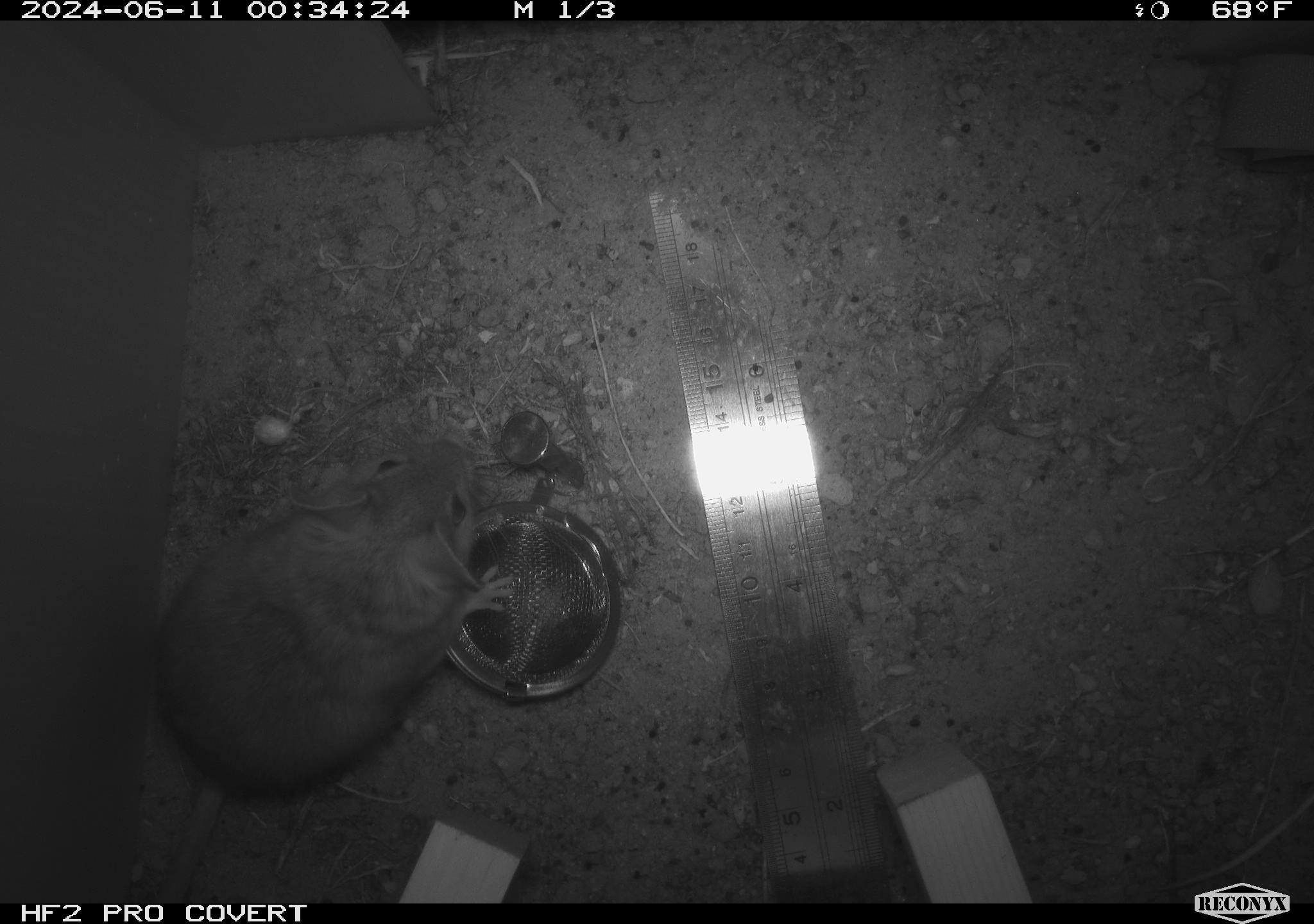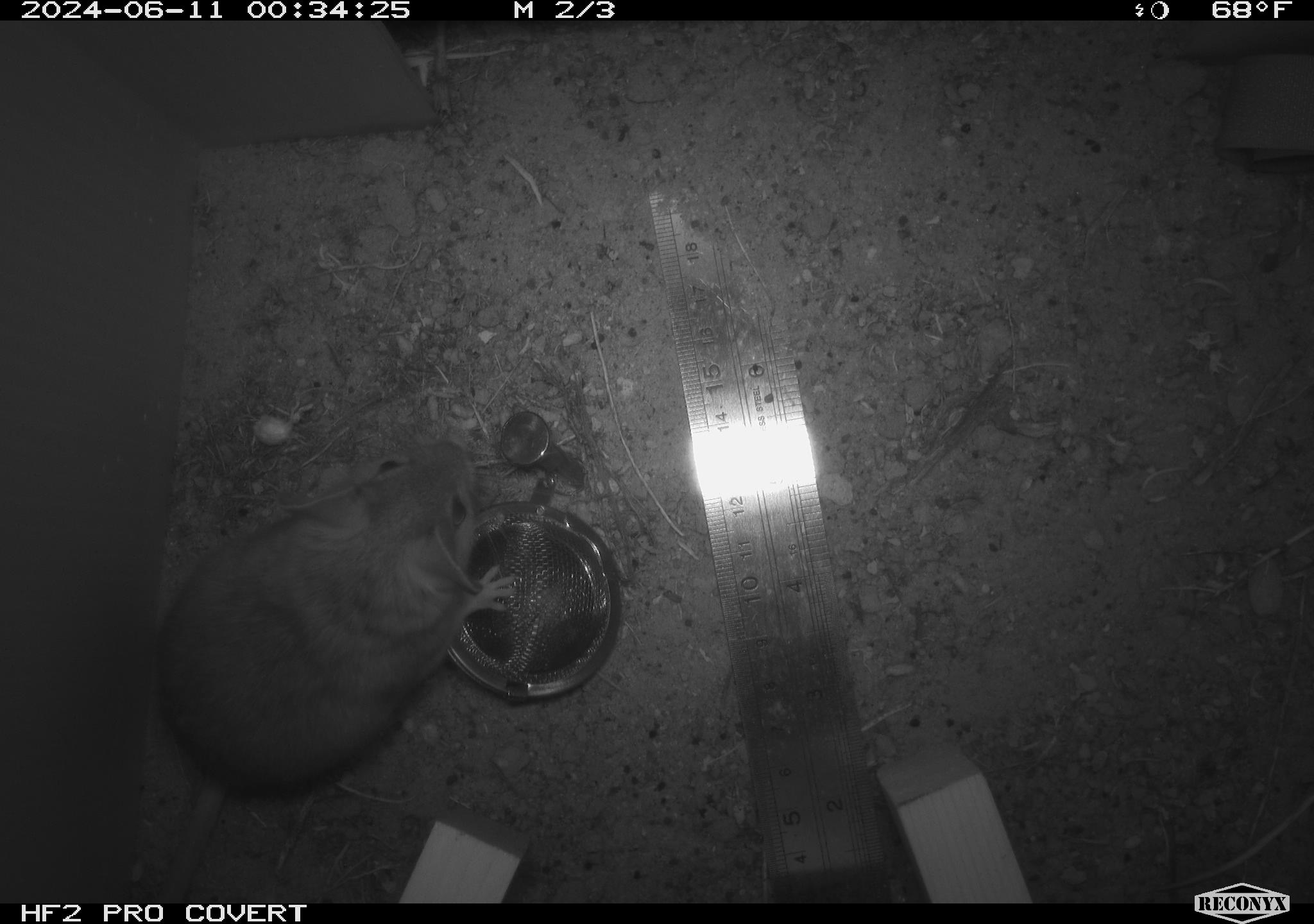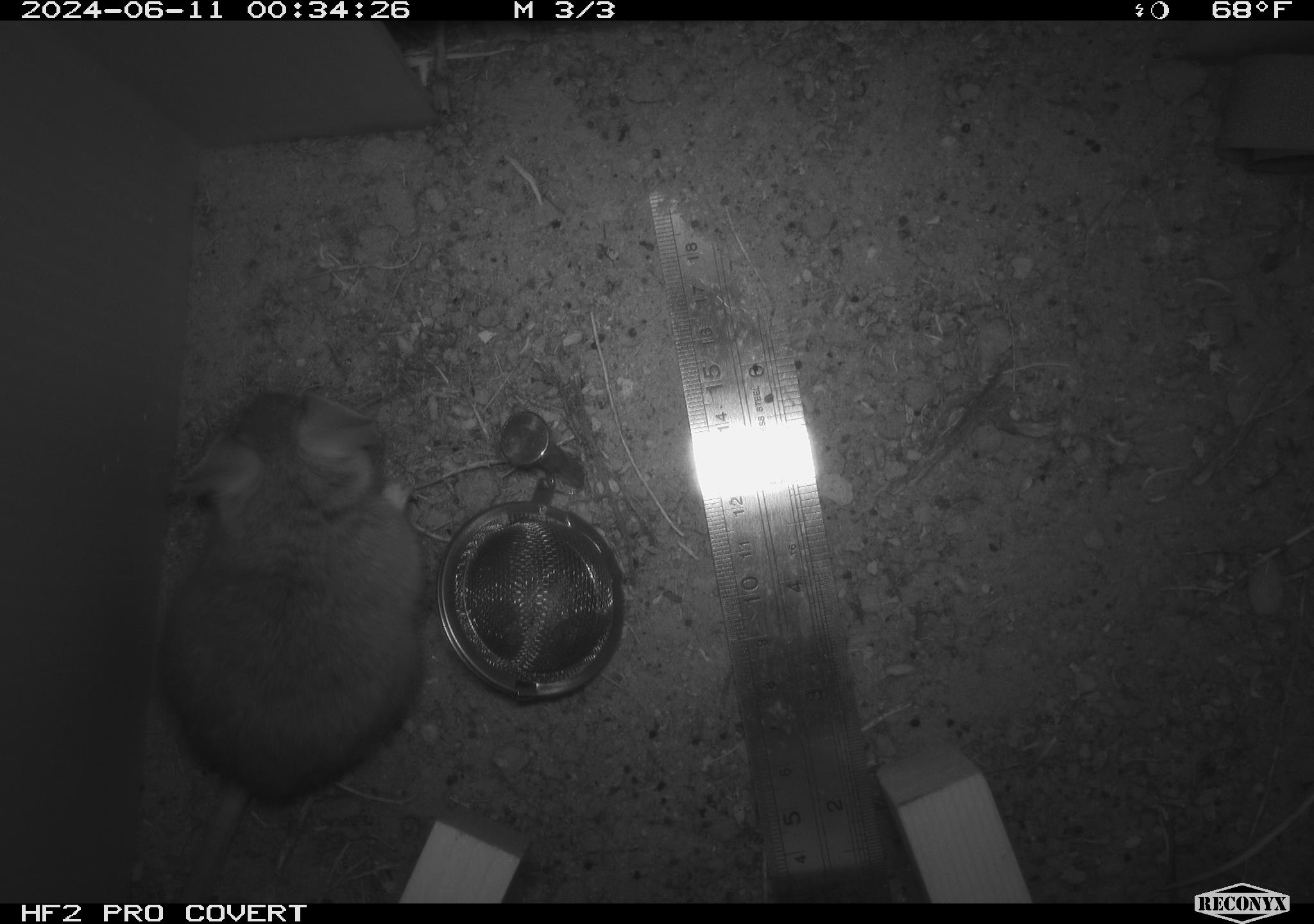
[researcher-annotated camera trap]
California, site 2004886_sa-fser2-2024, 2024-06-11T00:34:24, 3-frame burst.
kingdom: Animalia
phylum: Chordata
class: Mammalia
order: Rodentia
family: Cricetidae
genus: Neotoma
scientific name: Neotoma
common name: pack rat or woodrat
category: neotoma species